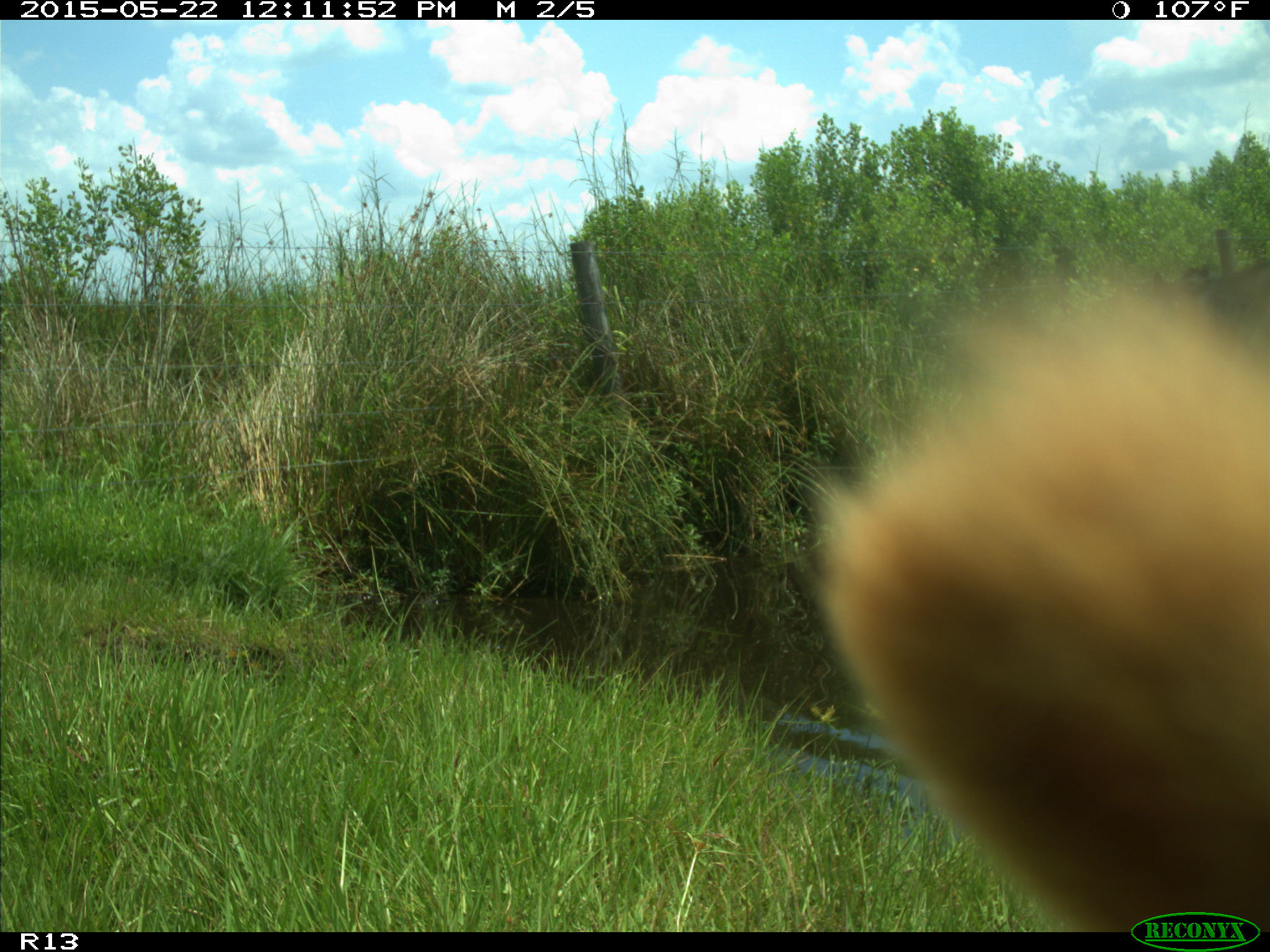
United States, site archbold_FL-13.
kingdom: Animalia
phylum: Chordata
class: Mammalia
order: Artiodactyla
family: Bovidae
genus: Bos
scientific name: Bos taurus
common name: domestic cow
Bos taurus (domestic cow).